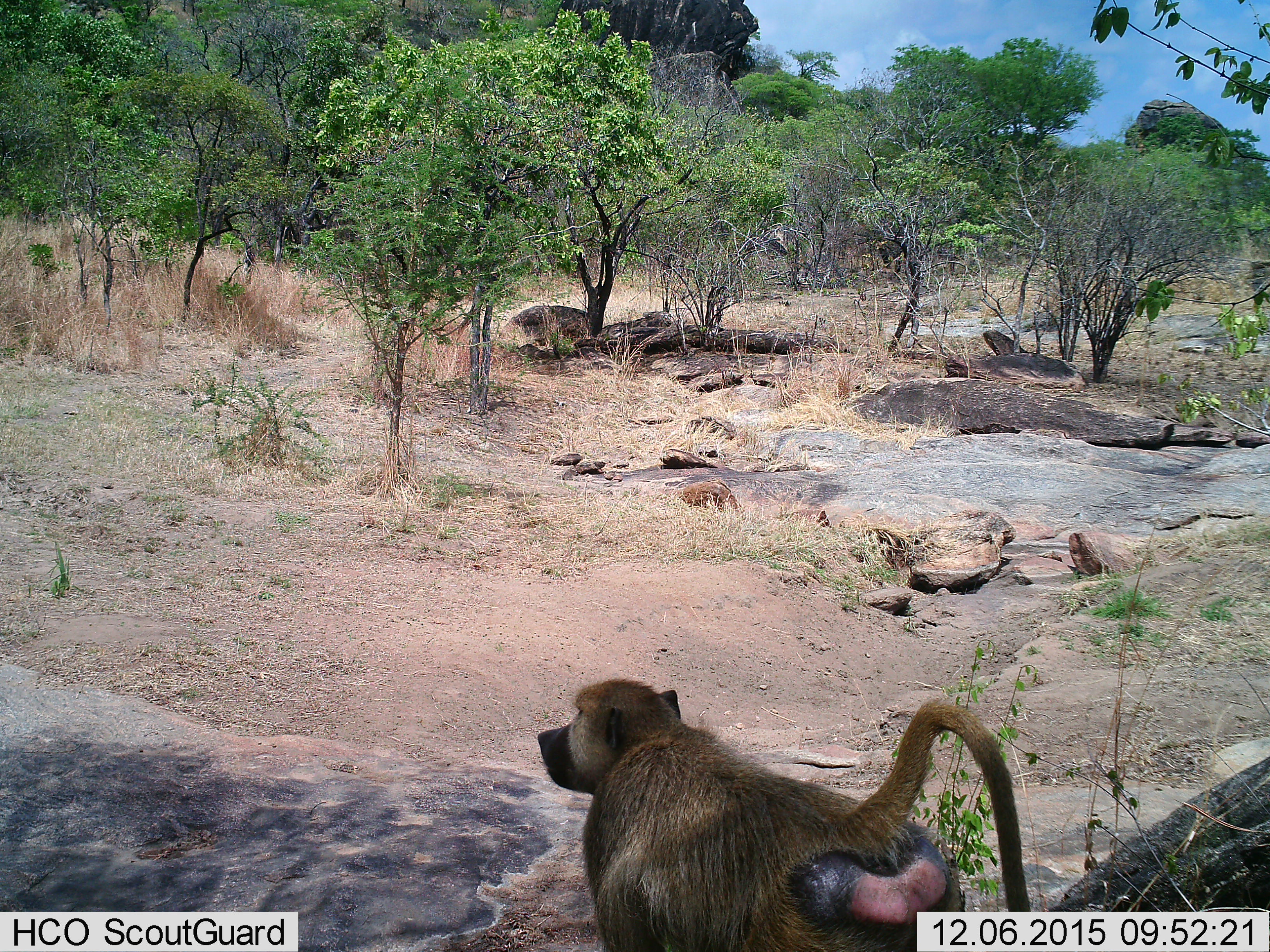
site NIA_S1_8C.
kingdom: Animalia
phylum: Chordata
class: Mammalia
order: Primates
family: Cercopithecidae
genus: Papio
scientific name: Papio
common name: baboon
Baboon (Papio), count 1. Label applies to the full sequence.